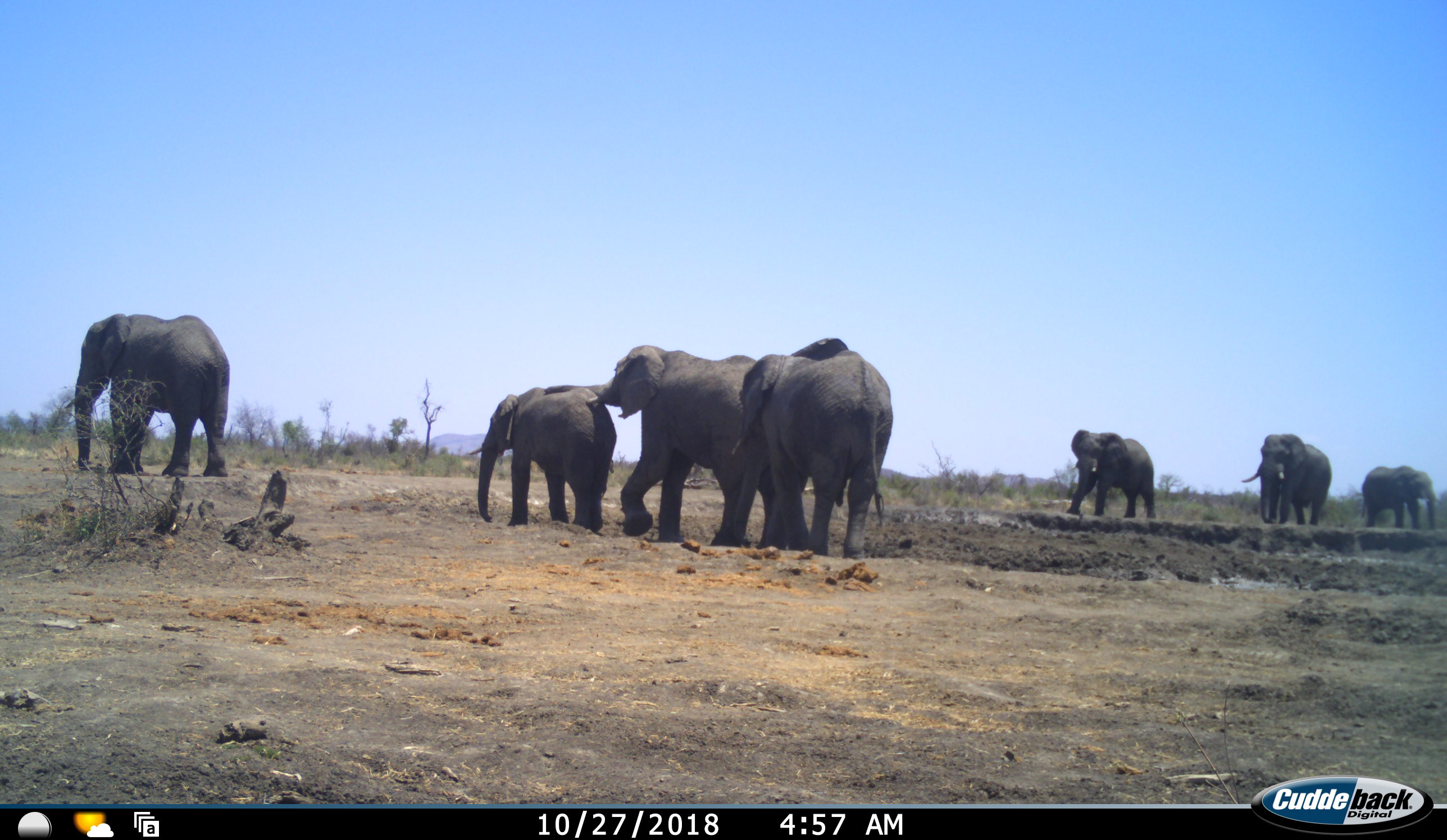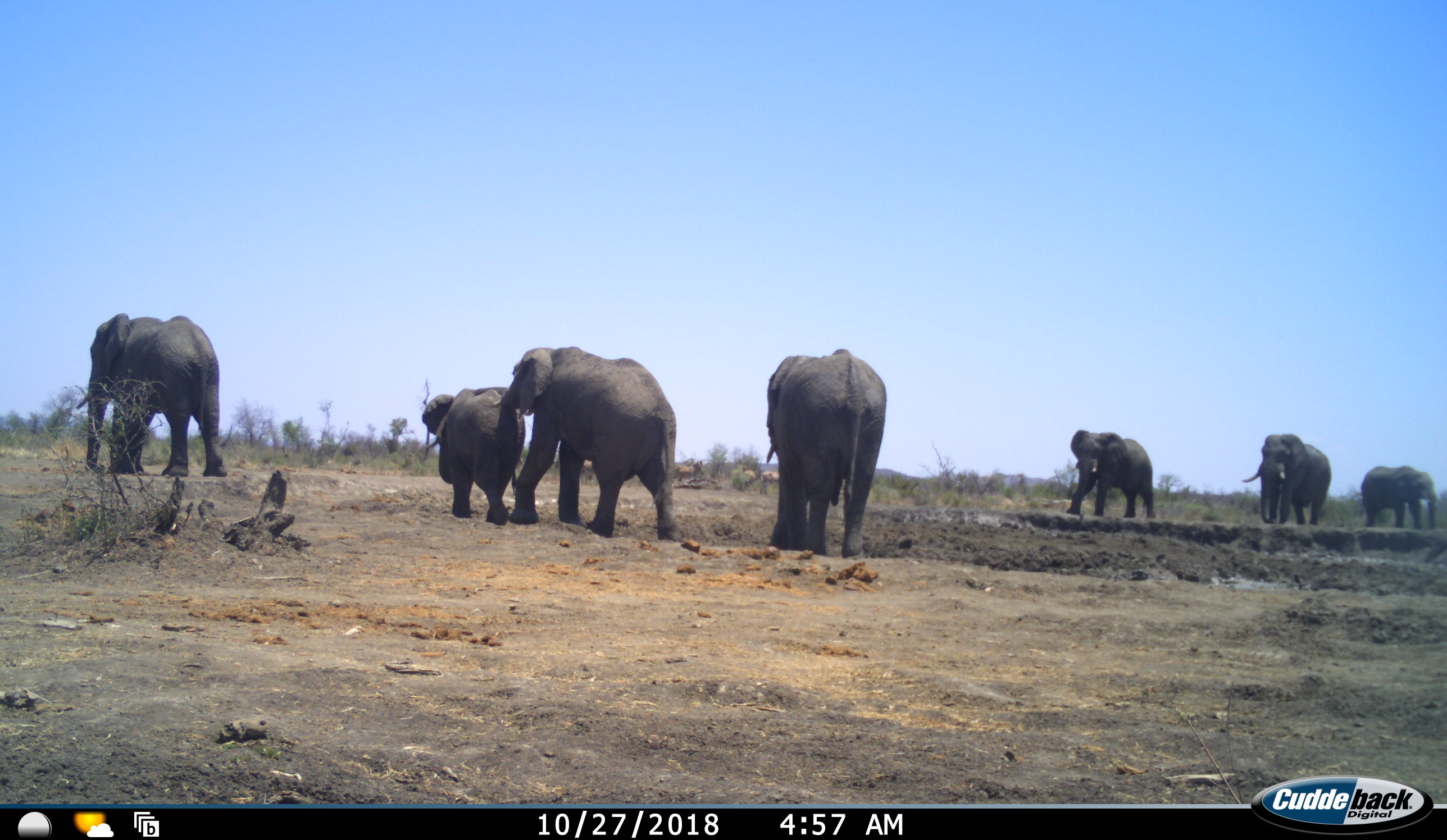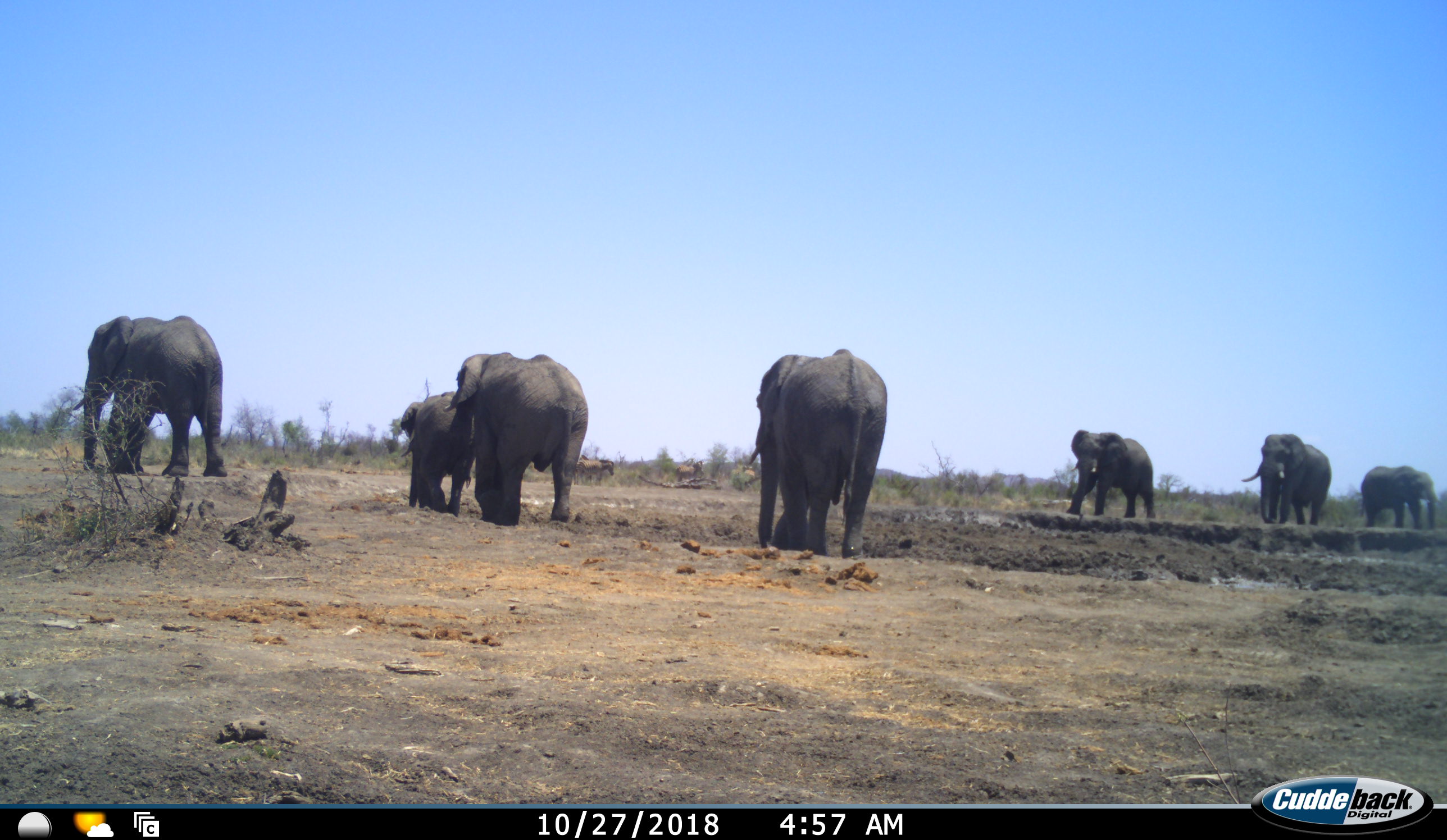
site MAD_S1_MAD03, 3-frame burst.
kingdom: Animalia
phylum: Chordata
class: Mammalia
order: Proboscidea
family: Elephantidae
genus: Loxodonta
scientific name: Loxodonta africana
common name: african bush elephant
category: elephant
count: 7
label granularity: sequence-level